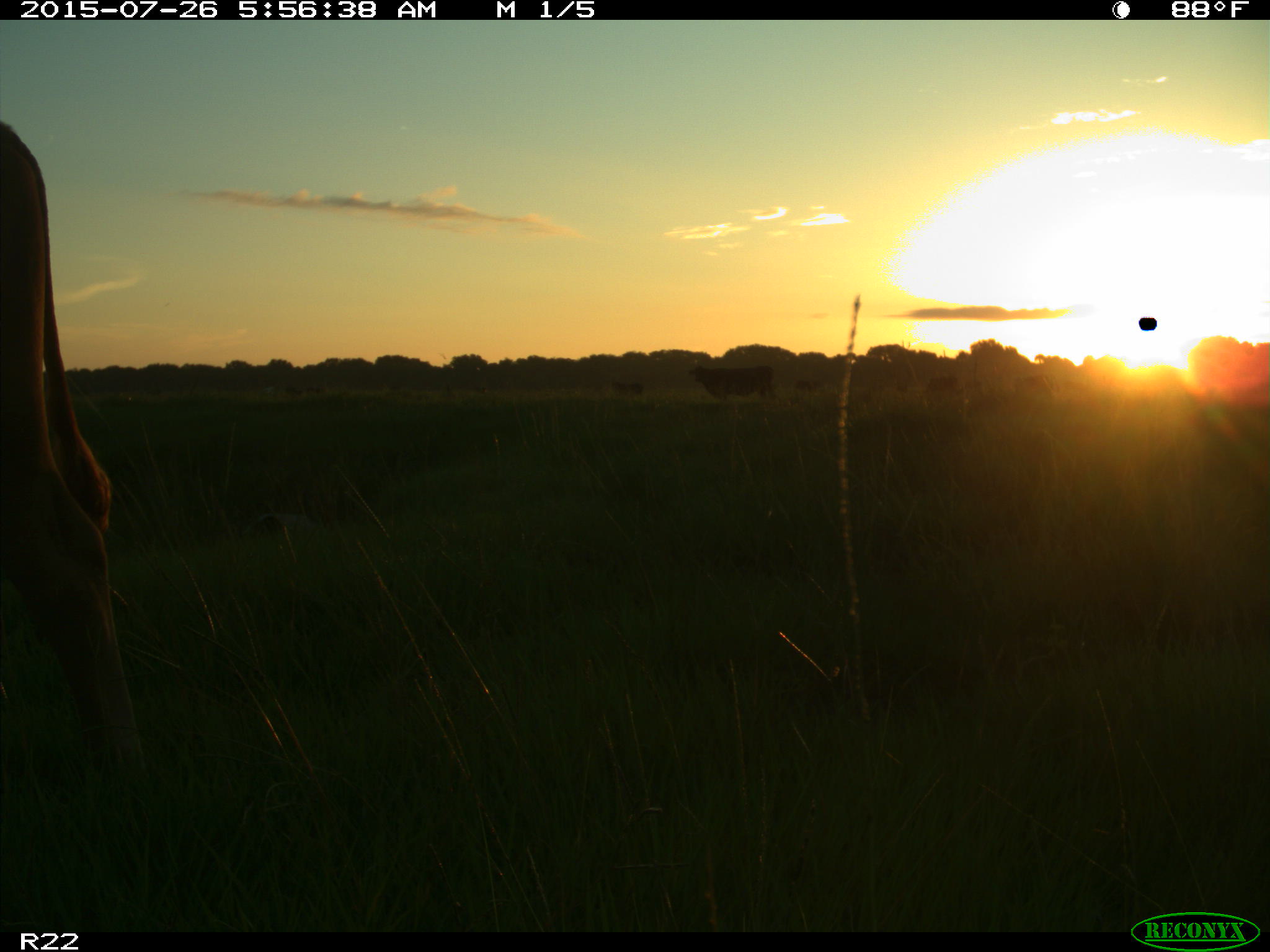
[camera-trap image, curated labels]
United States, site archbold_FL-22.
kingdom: Animalia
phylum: Chordata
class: Mammalia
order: Artiodactyla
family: Bovidae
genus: Bos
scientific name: Bos taurus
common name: domestic cow